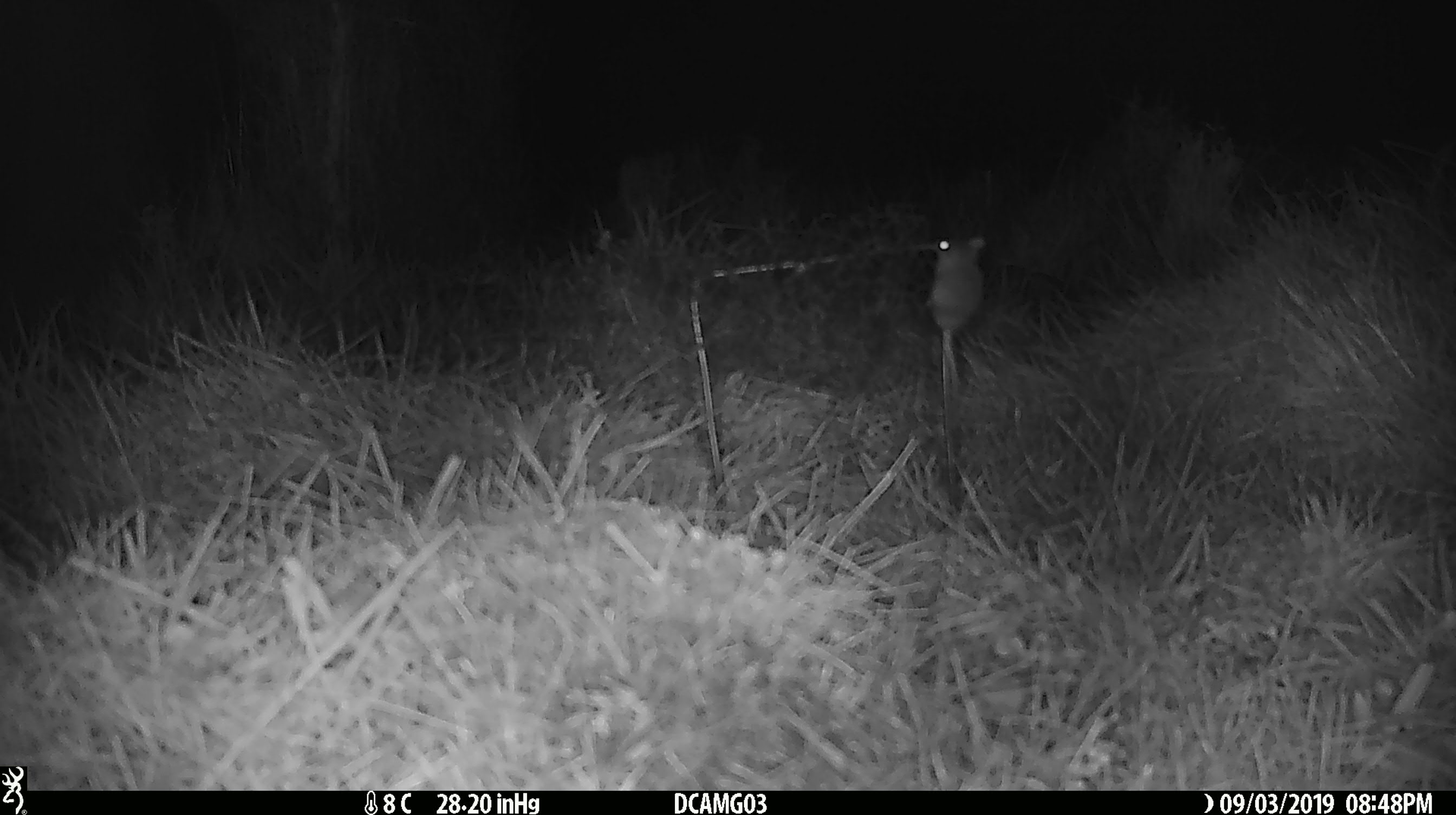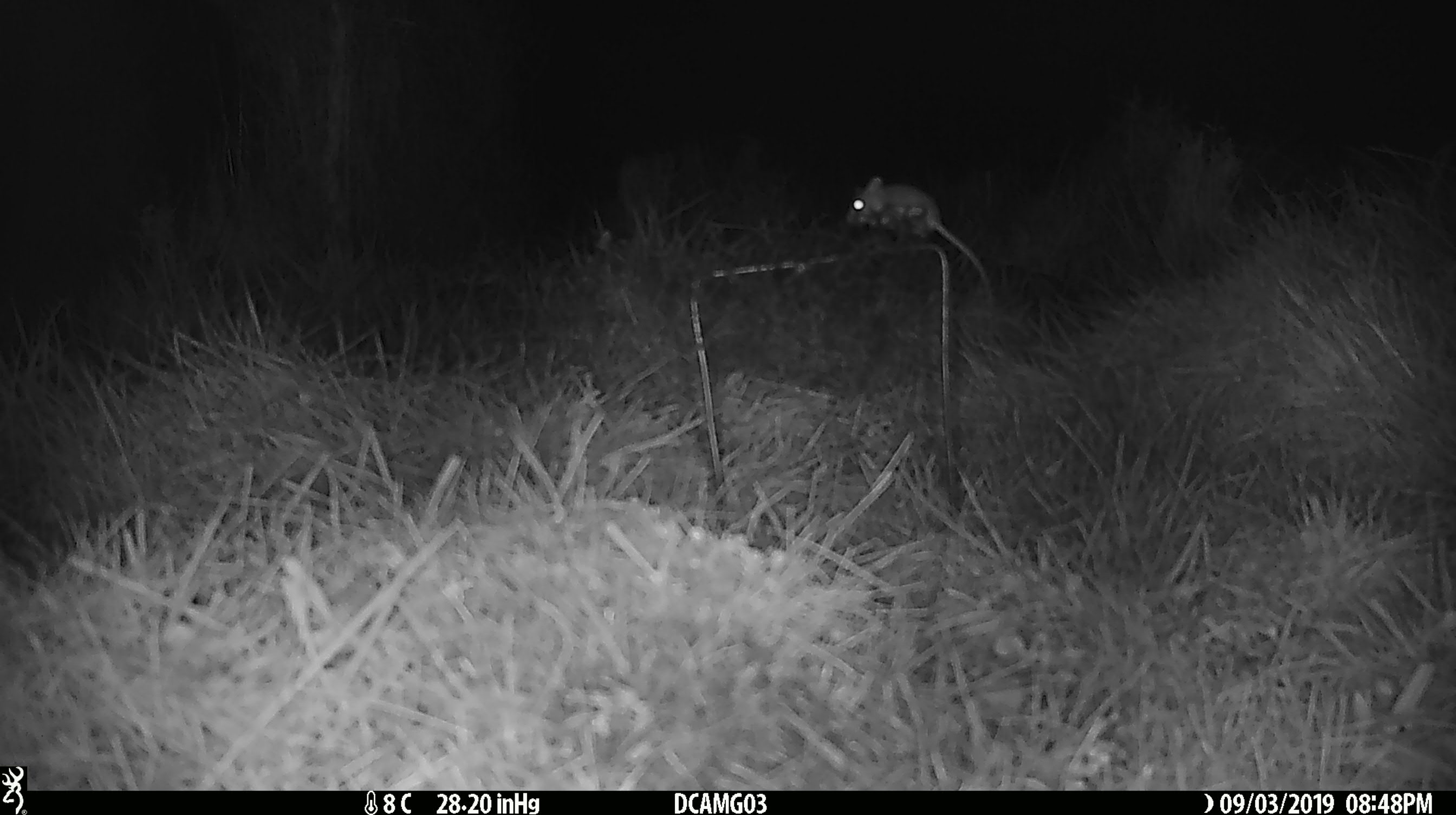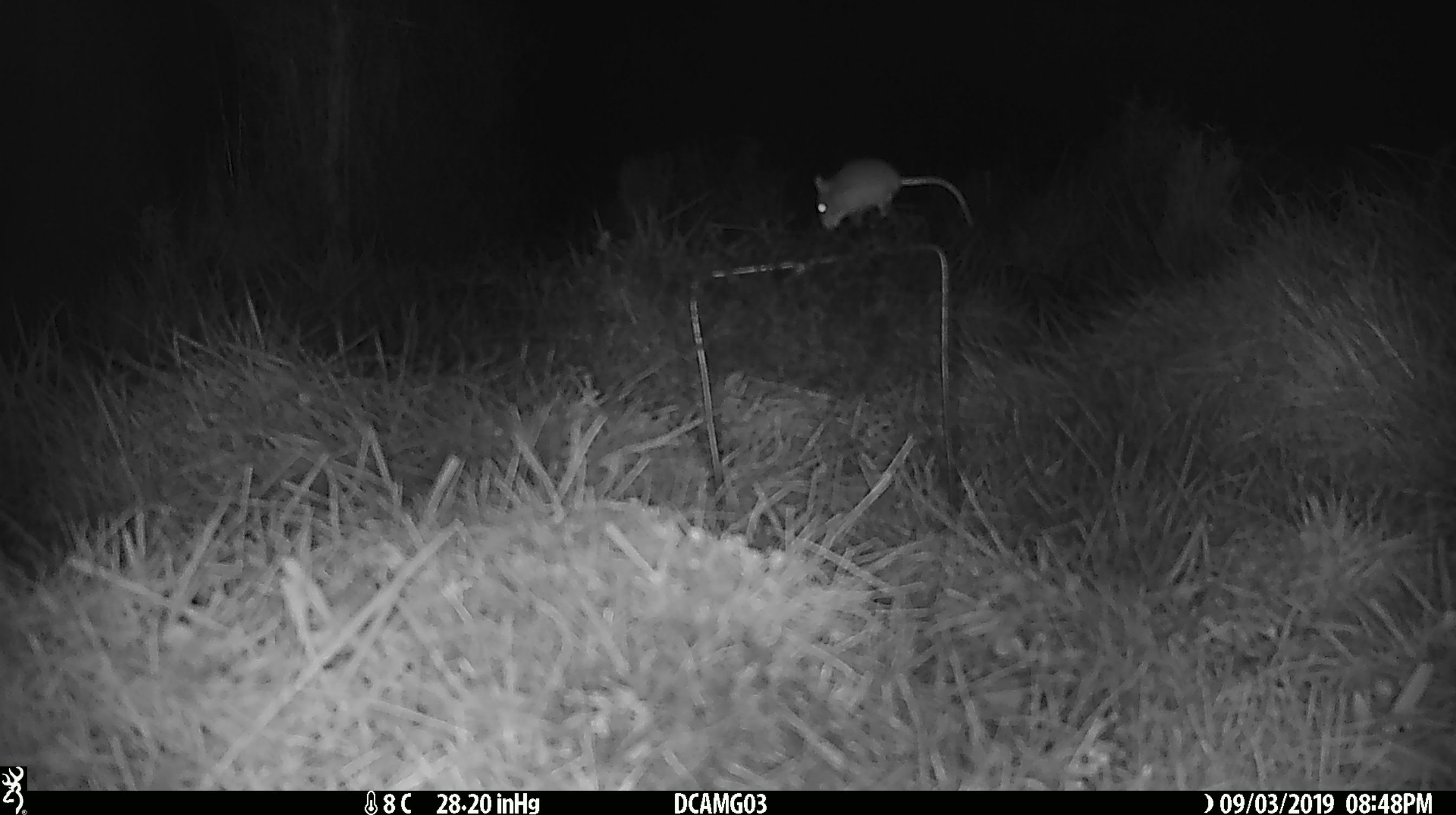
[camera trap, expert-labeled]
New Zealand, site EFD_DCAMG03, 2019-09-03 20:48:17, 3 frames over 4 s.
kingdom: Animalia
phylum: Chordata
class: Mammalia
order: Rodentia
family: Muridae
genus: Mus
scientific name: Mus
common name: mouse